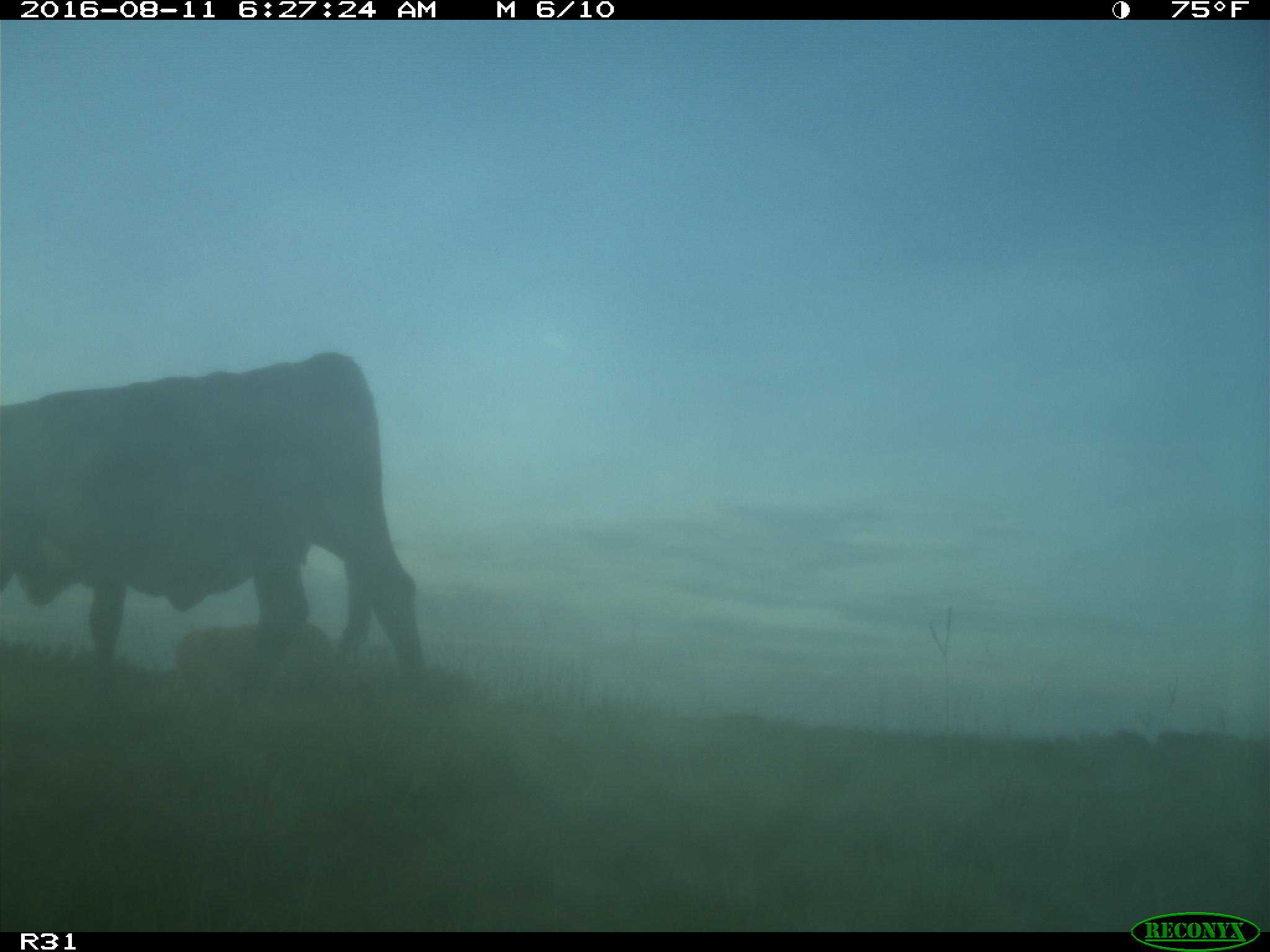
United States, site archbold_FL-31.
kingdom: Animalia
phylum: Chordata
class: Mammalia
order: Artiodactyla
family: Bovidae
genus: Bos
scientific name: Bos taurus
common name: domestic cow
Bos taurus (domestic cow).